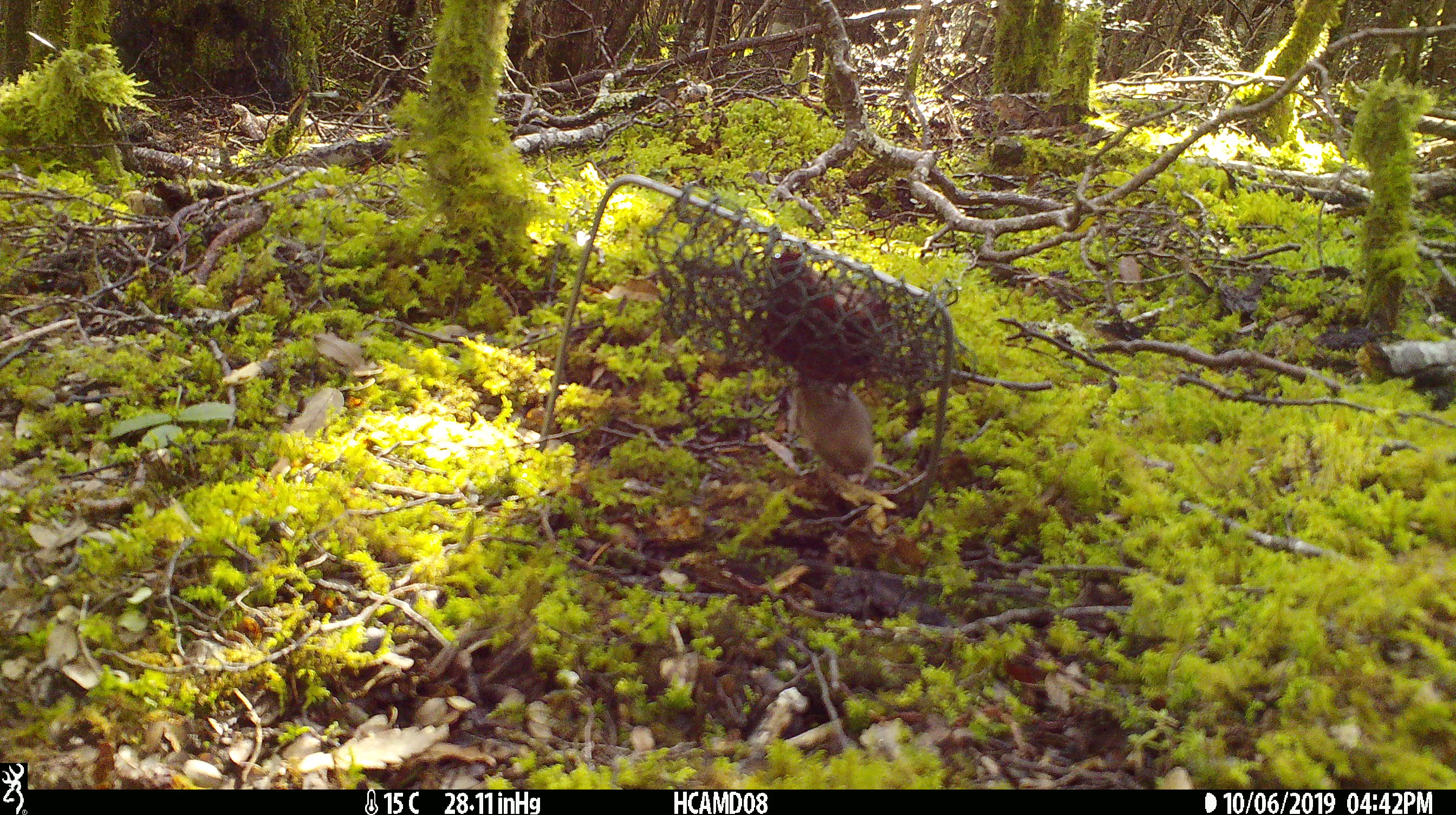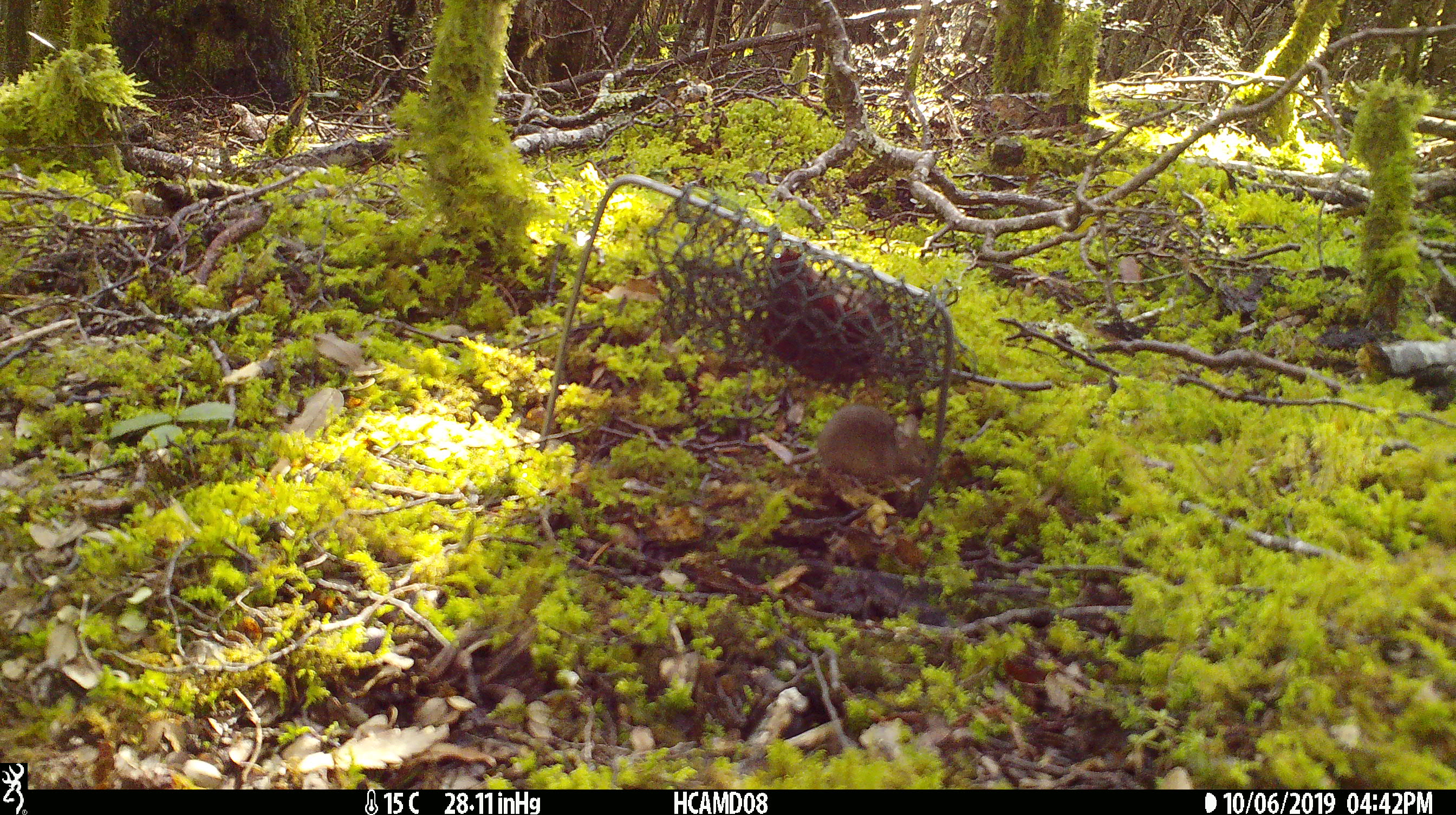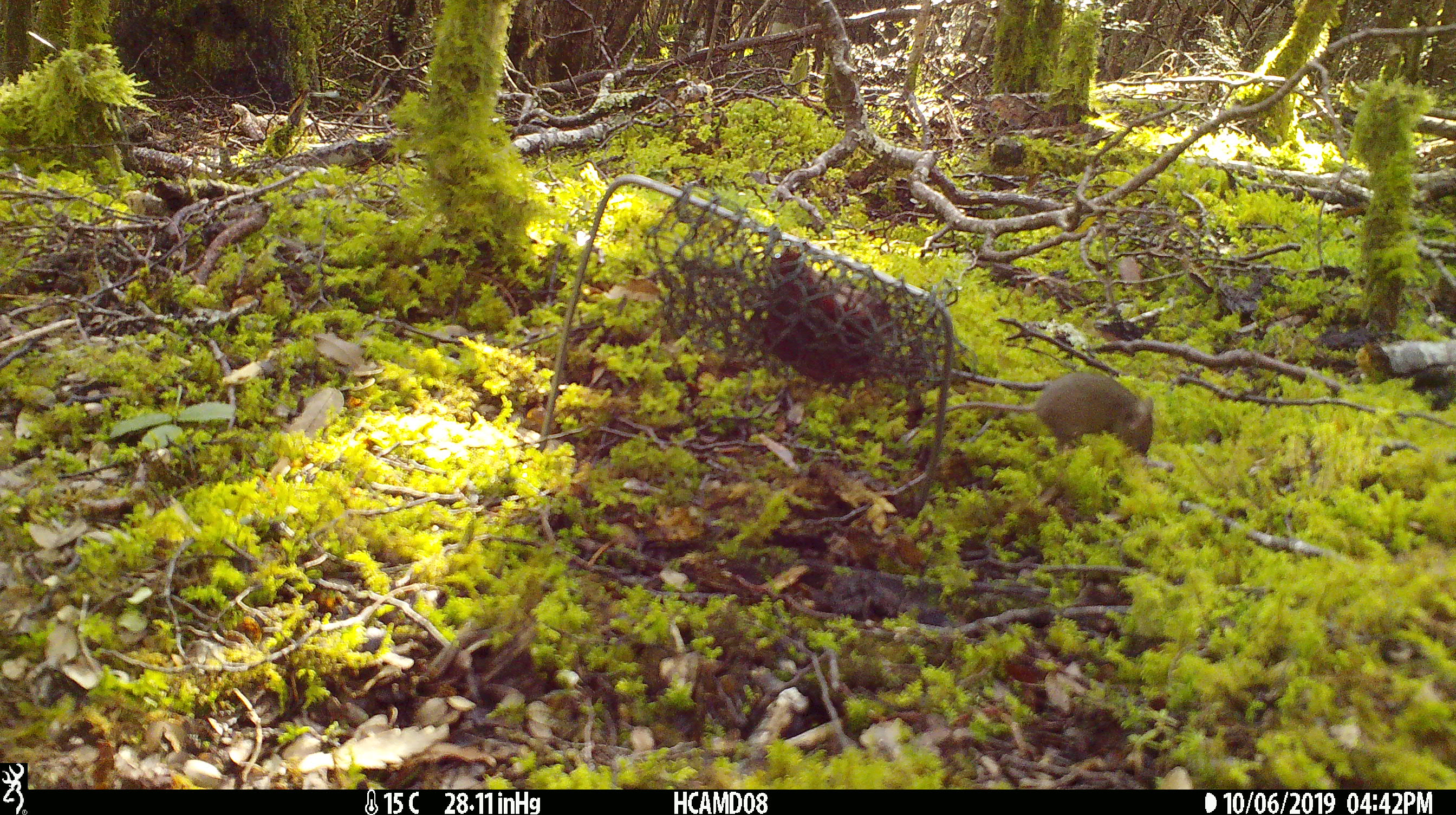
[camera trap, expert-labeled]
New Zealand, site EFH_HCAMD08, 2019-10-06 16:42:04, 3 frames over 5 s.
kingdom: Animalia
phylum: Chordata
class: Mammalia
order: Rodentia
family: Muridae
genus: Mus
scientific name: Mus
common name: mouse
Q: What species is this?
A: Mouse (Mus).